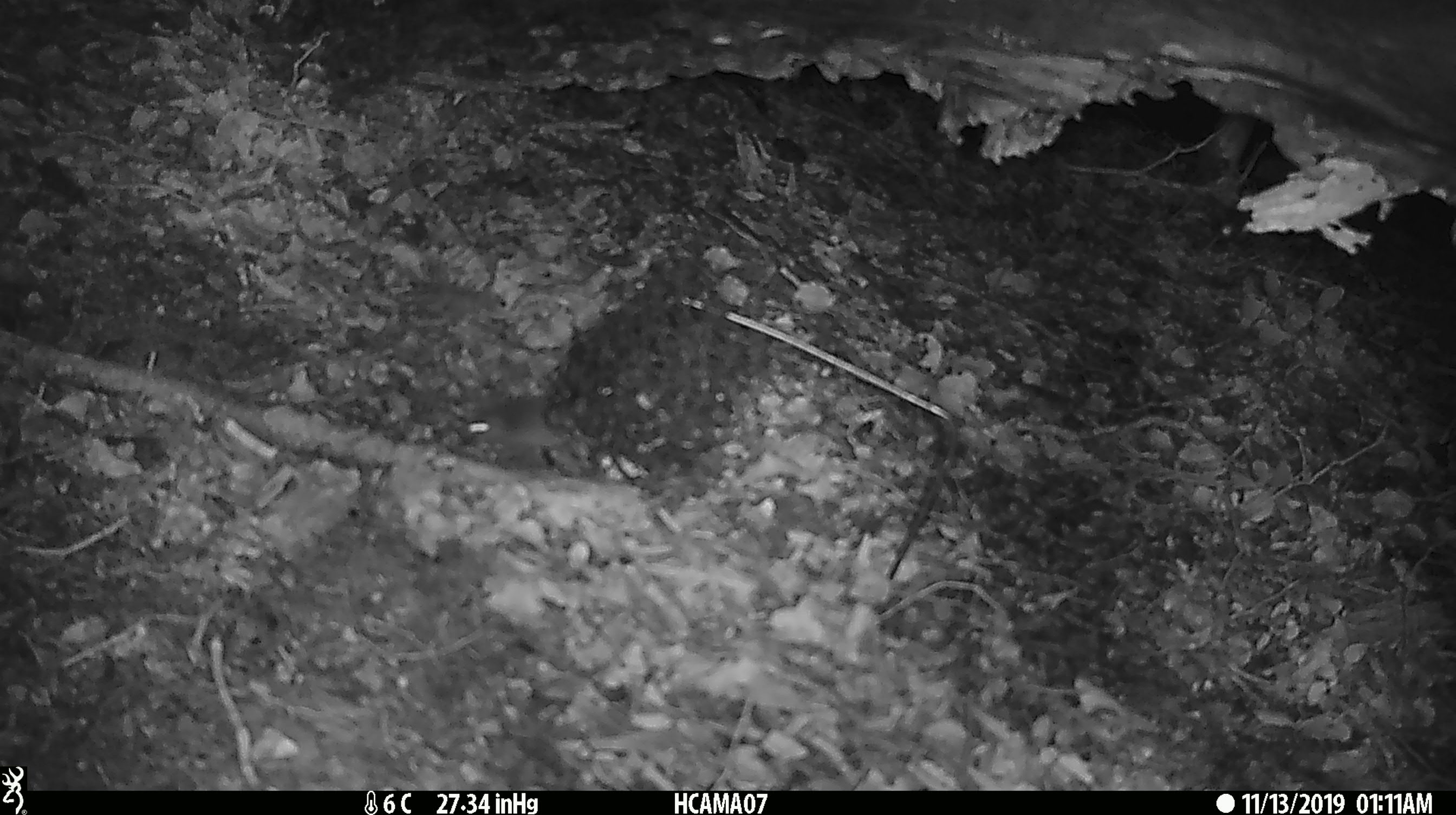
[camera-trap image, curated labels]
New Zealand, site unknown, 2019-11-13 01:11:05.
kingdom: Animalia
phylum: Chordata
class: Mammalia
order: Rodentia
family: Muridae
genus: Mus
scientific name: Mus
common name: mouse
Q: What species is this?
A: Mouse (Mus).